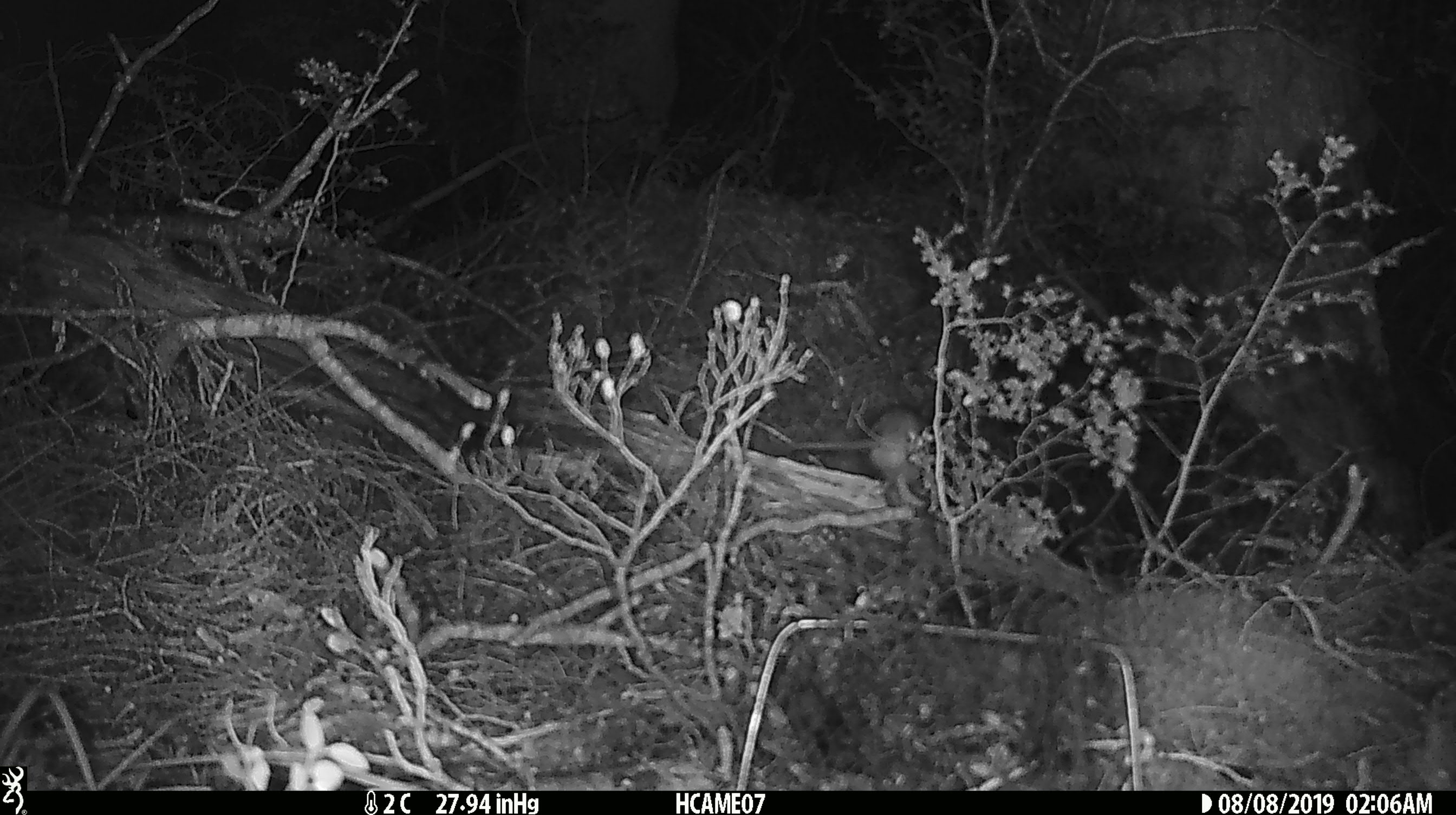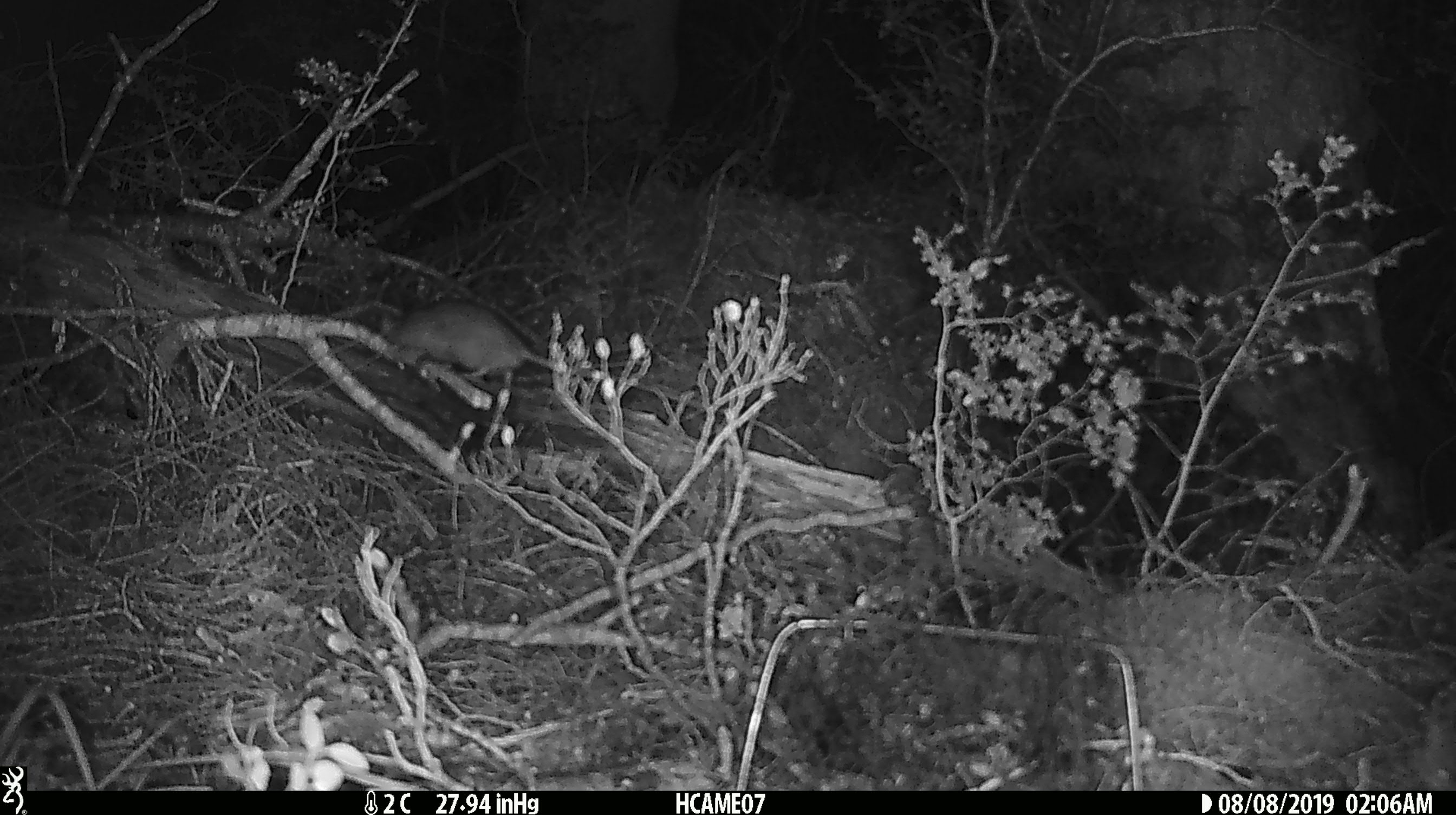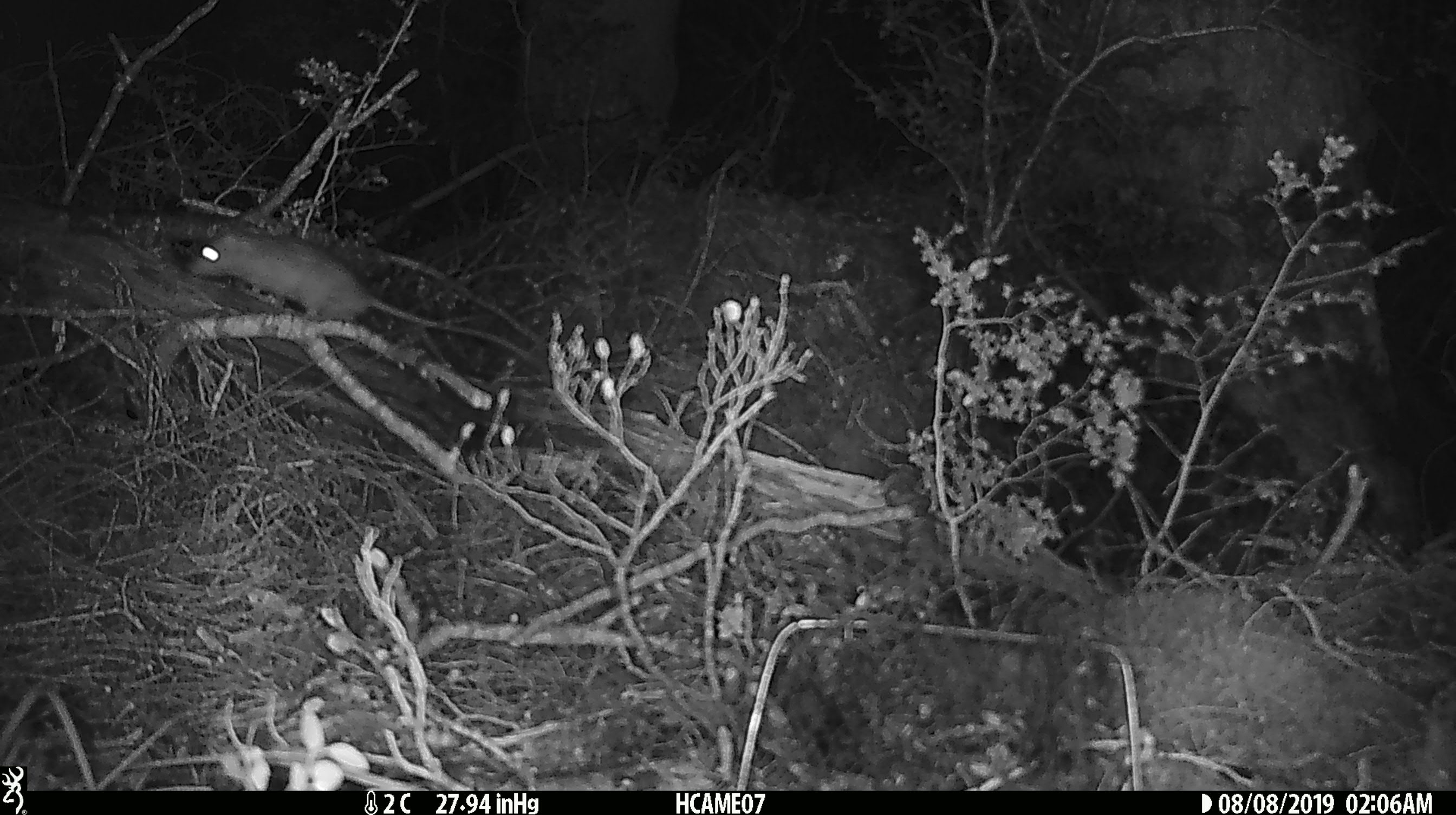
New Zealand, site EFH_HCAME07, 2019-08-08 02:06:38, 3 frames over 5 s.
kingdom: Animalia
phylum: Chordata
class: Mammalia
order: Rodentia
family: Muridae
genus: Rattus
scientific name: Rattus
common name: rat